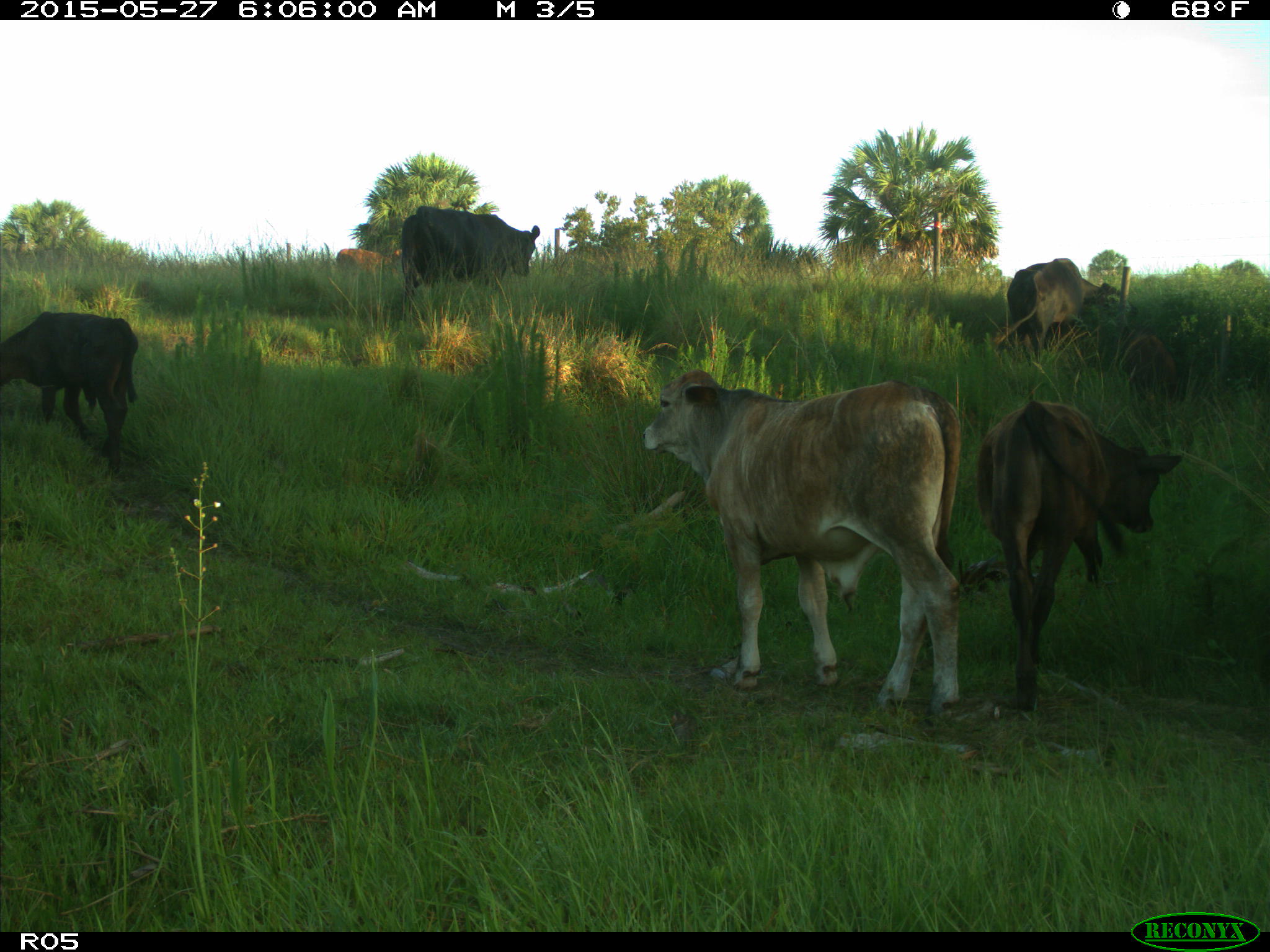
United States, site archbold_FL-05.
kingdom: Animalia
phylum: Chordata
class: Mammalia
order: Artiodactyla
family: Bovidae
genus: Bos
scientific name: Bos taurus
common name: domestic cow